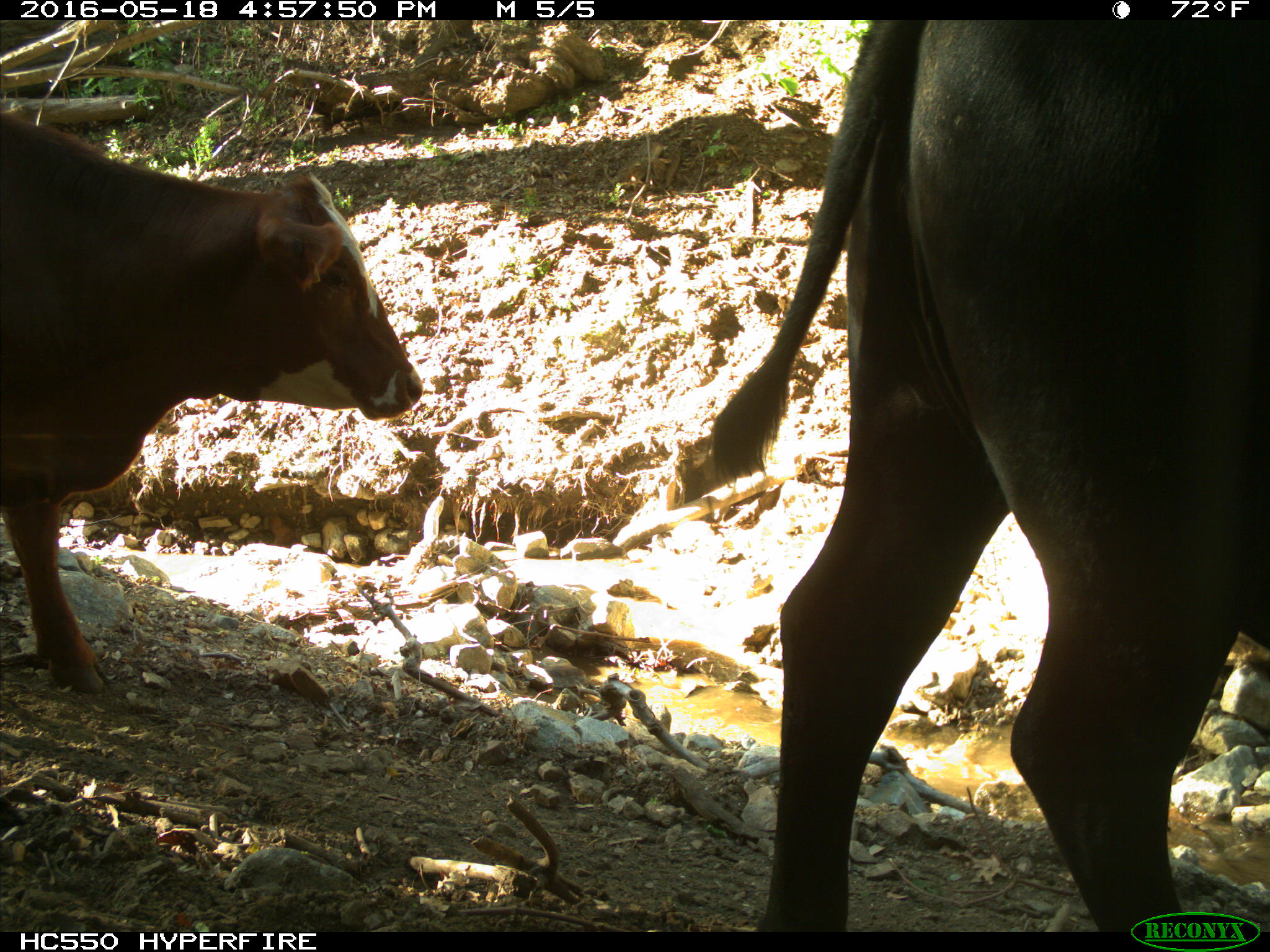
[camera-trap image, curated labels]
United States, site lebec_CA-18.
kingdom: Animalia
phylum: Chordata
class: Mammalia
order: Artiodactyla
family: Bovidae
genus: Bos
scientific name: Bos taurus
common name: domestic cow